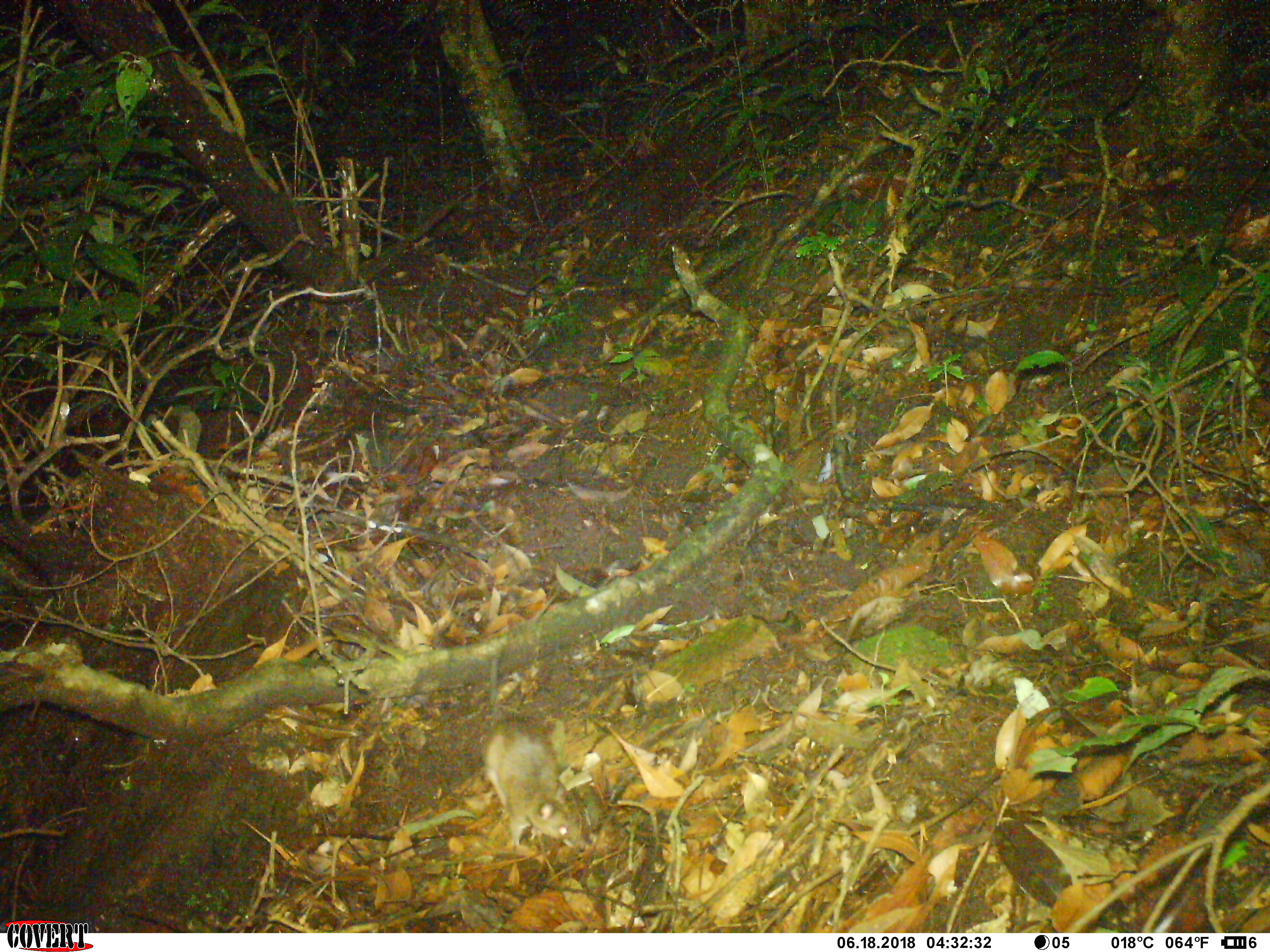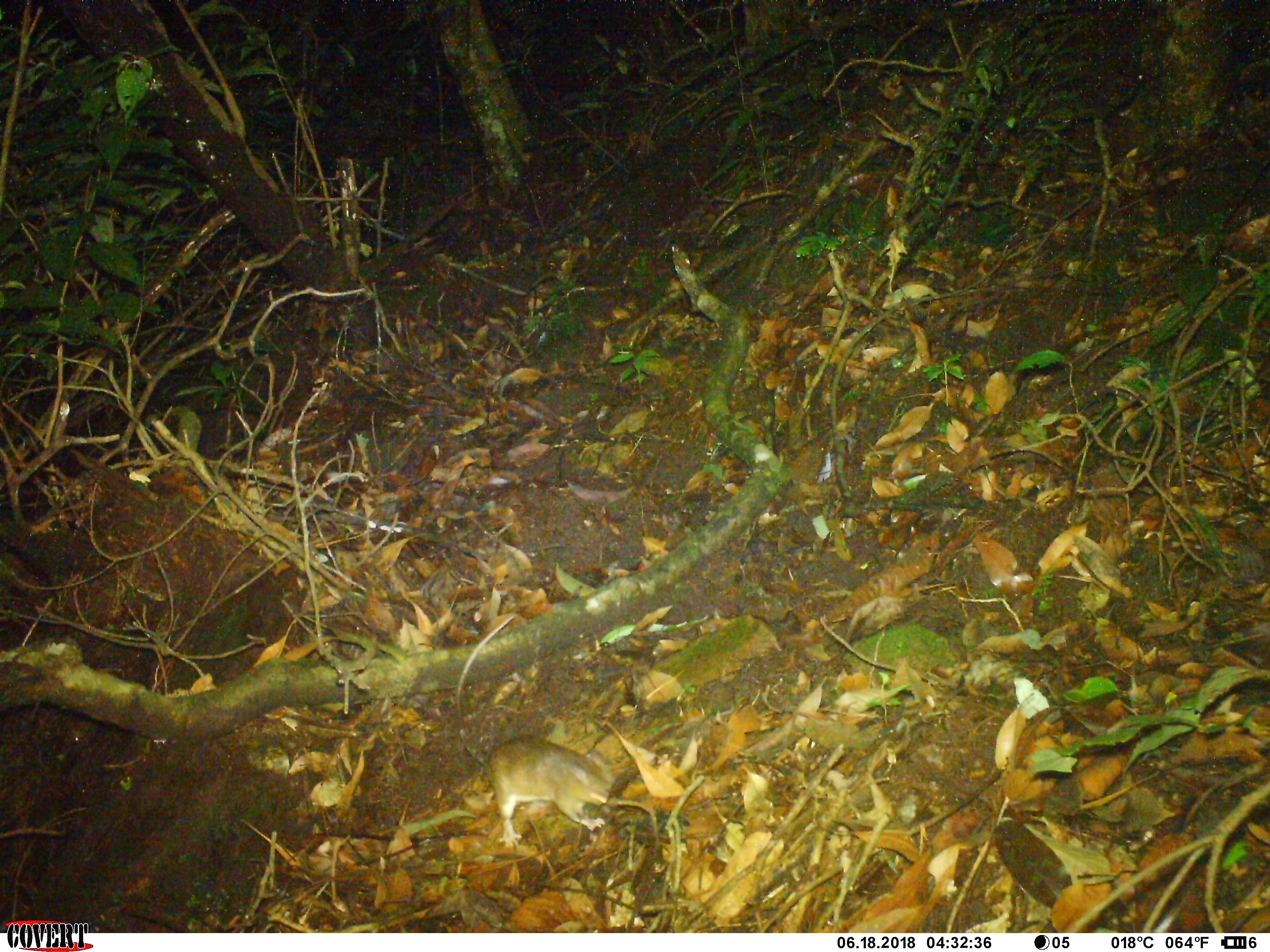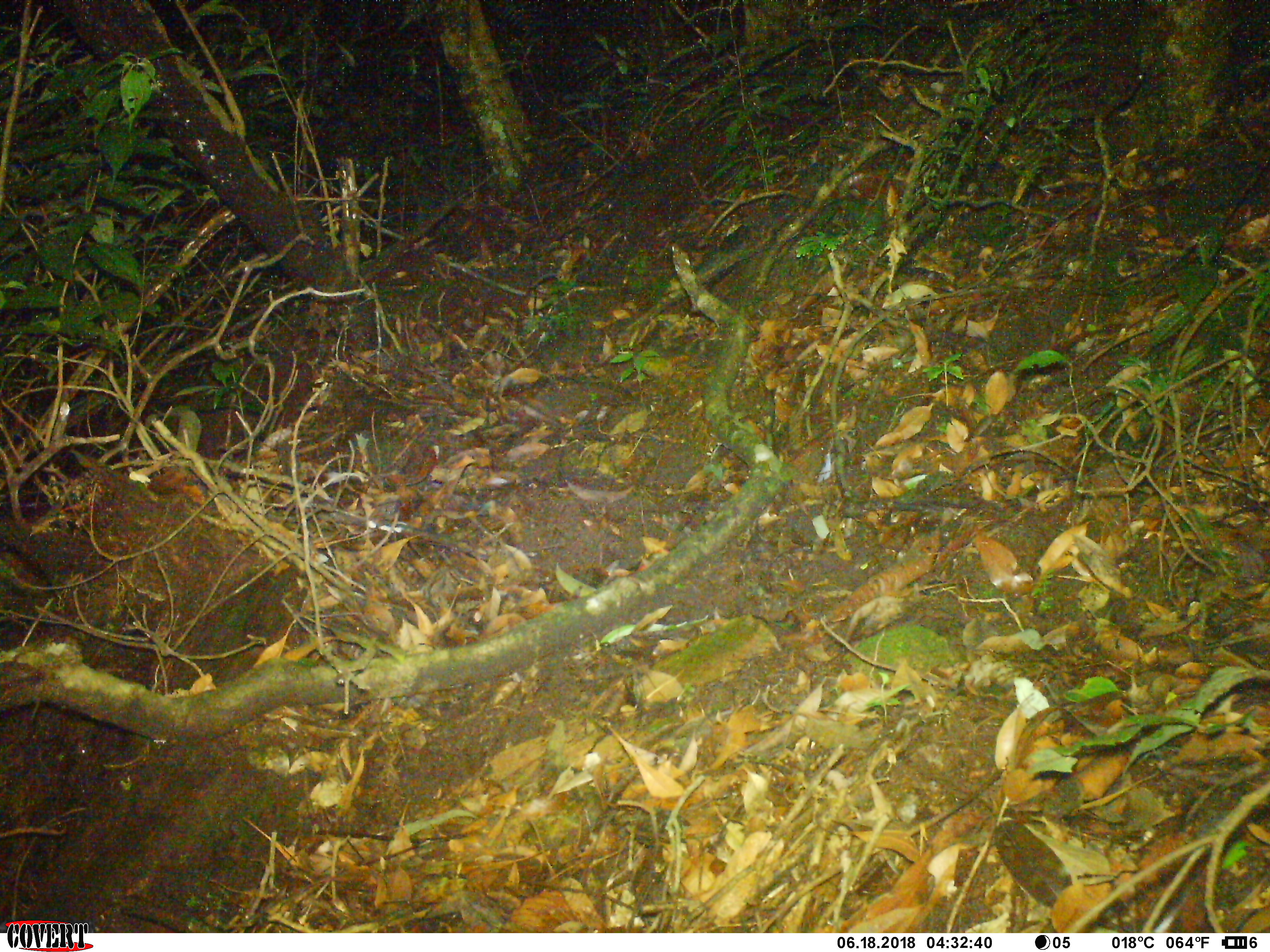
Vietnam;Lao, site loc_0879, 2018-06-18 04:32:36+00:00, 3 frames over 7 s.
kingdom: Animalia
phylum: Chordata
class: Mammalia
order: Rodentia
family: Muridae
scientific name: Muridae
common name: old-world mice and rats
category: unidentified murid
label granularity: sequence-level